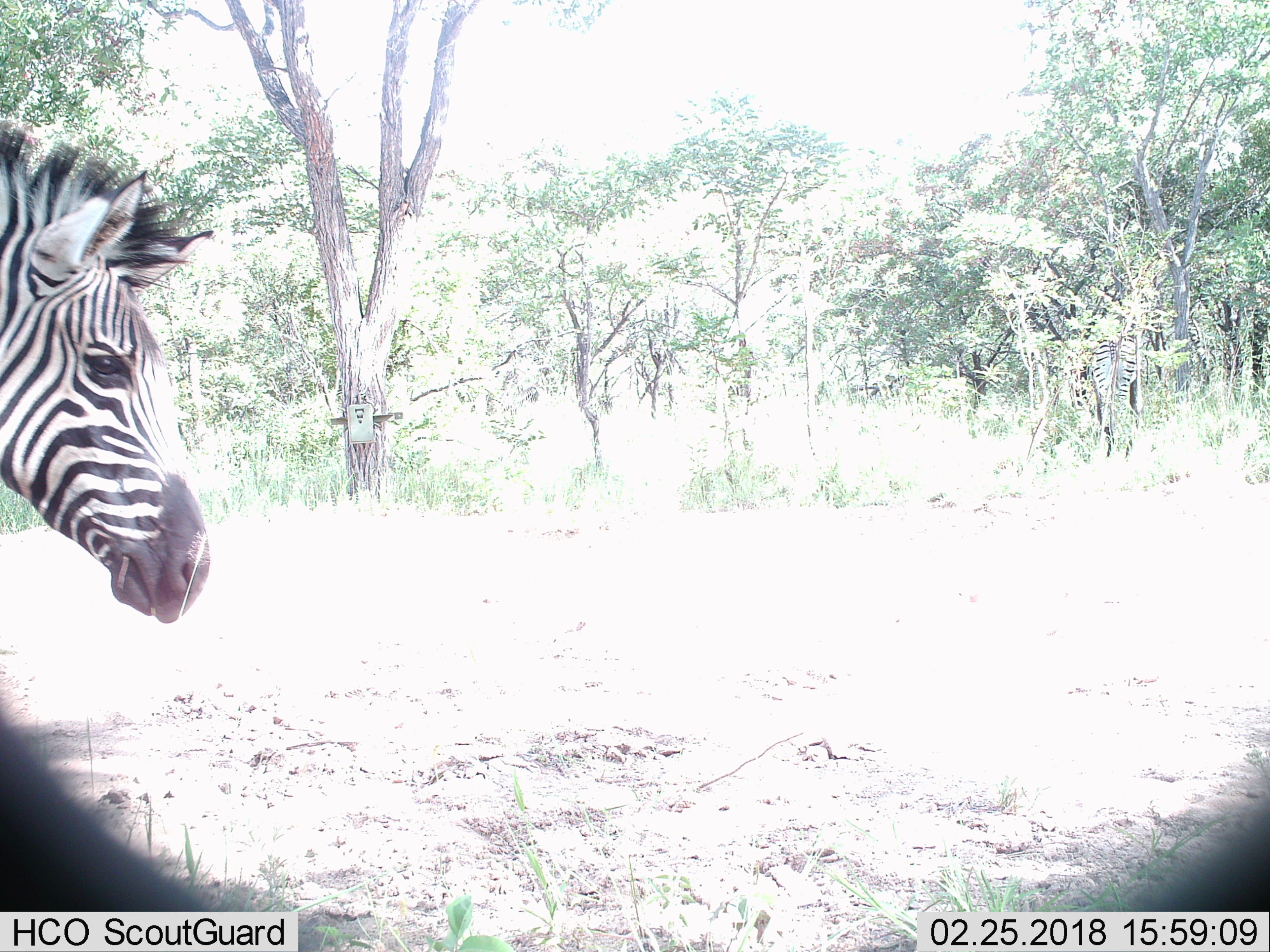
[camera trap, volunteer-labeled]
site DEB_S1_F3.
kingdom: Animalia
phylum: Chordata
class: Mammalia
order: Perissodactyla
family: Equidae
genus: Equus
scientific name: Equus quagga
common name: plains zebra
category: zebraplains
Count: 1.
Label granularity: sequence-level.